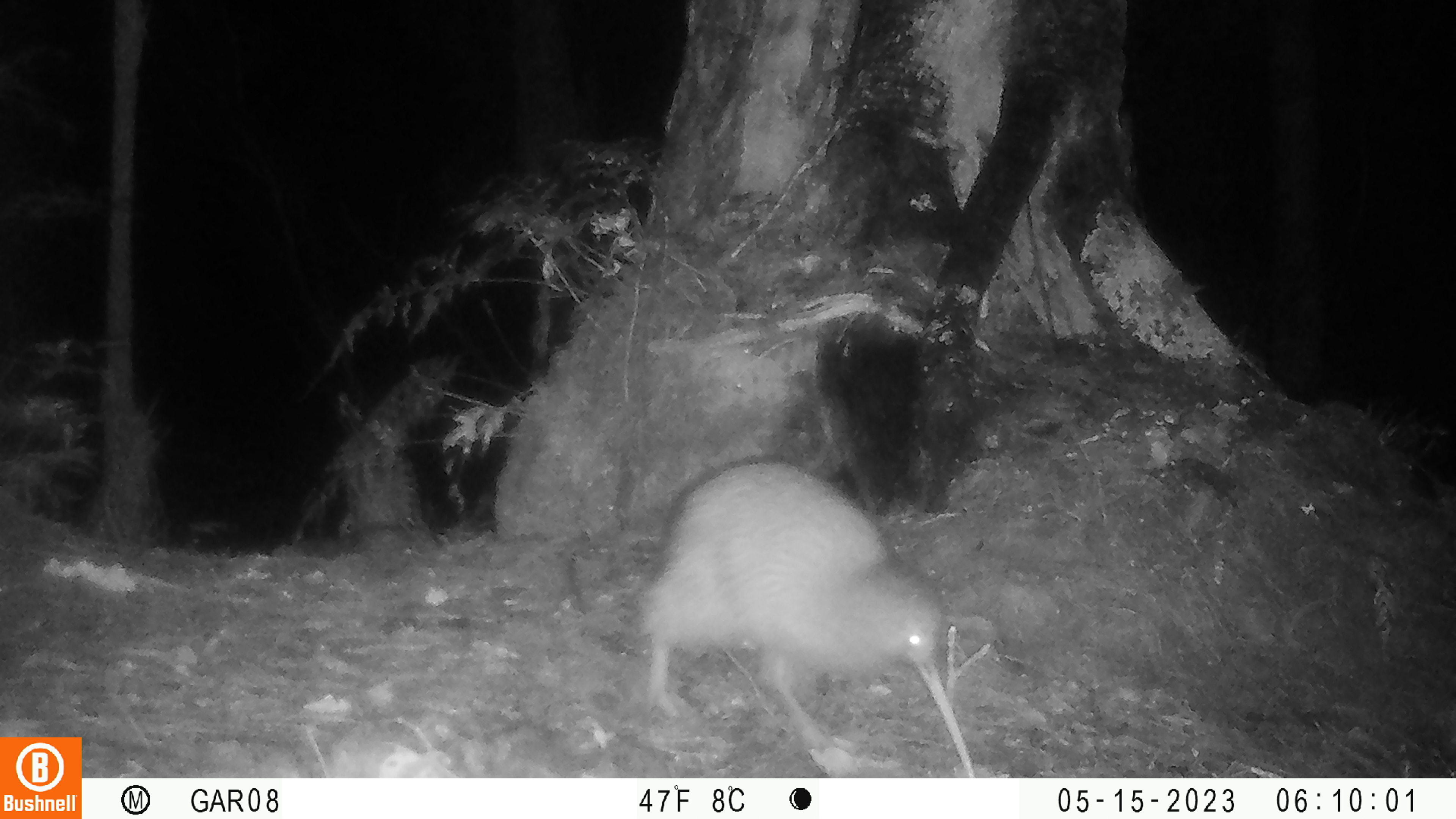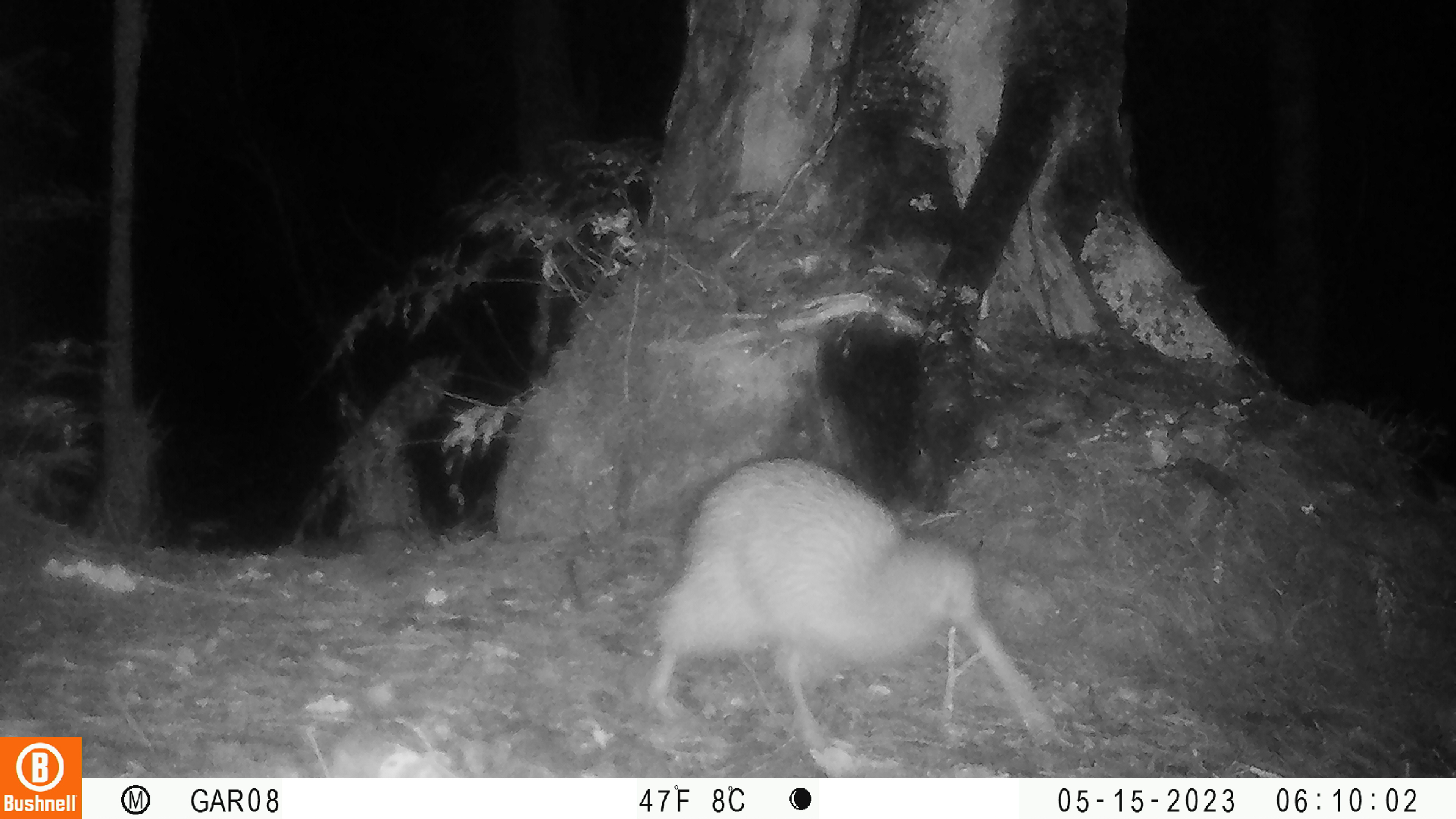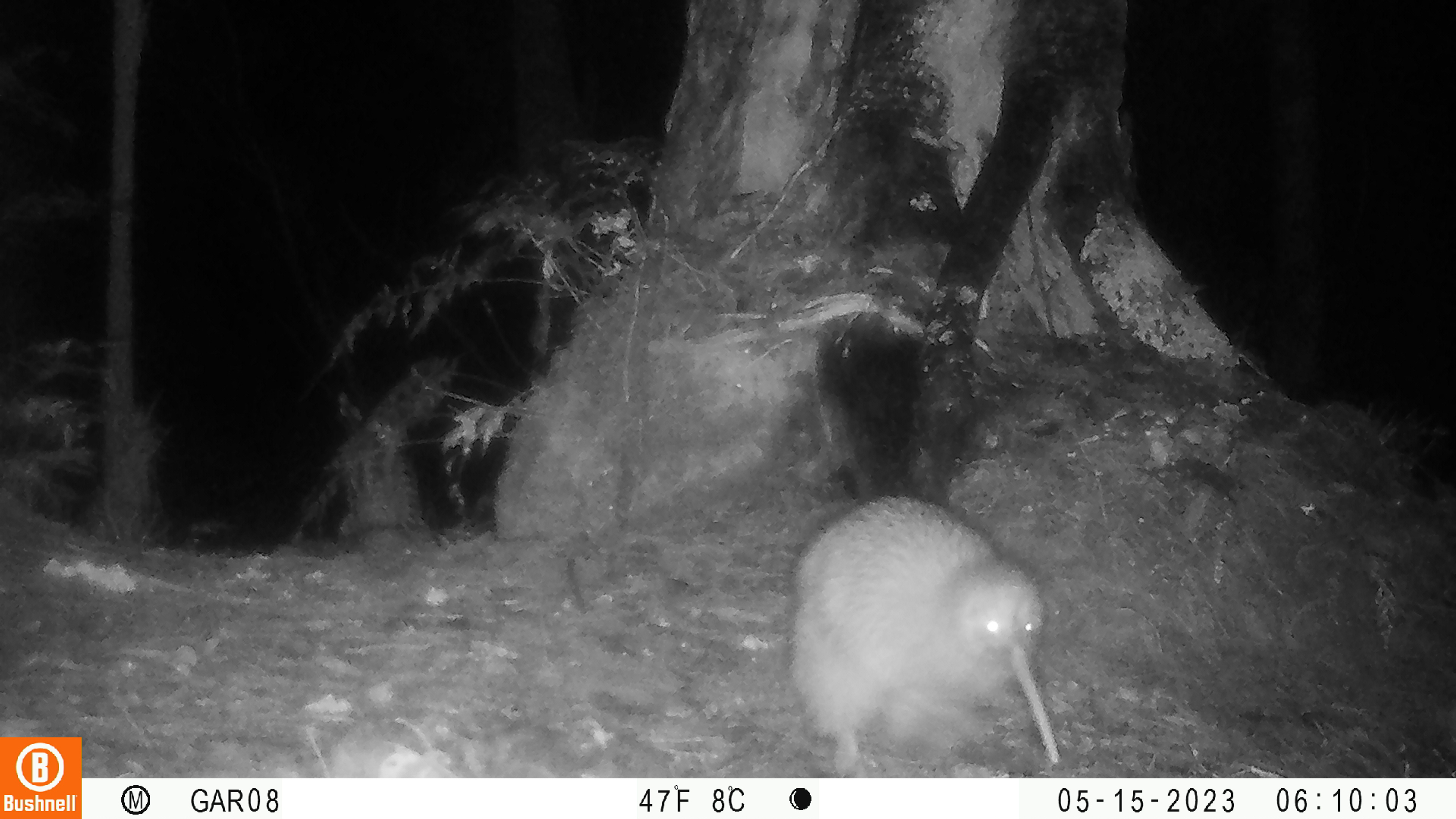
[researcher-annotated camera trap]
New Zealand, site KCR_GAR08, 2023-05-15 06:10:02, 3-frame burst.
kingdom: Animalia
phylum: Chordata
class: Aves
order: Apterygiformes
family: Apterygidae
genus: Apteryx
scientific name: Apteryx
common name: kiwi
Kiwi (Apteryx).